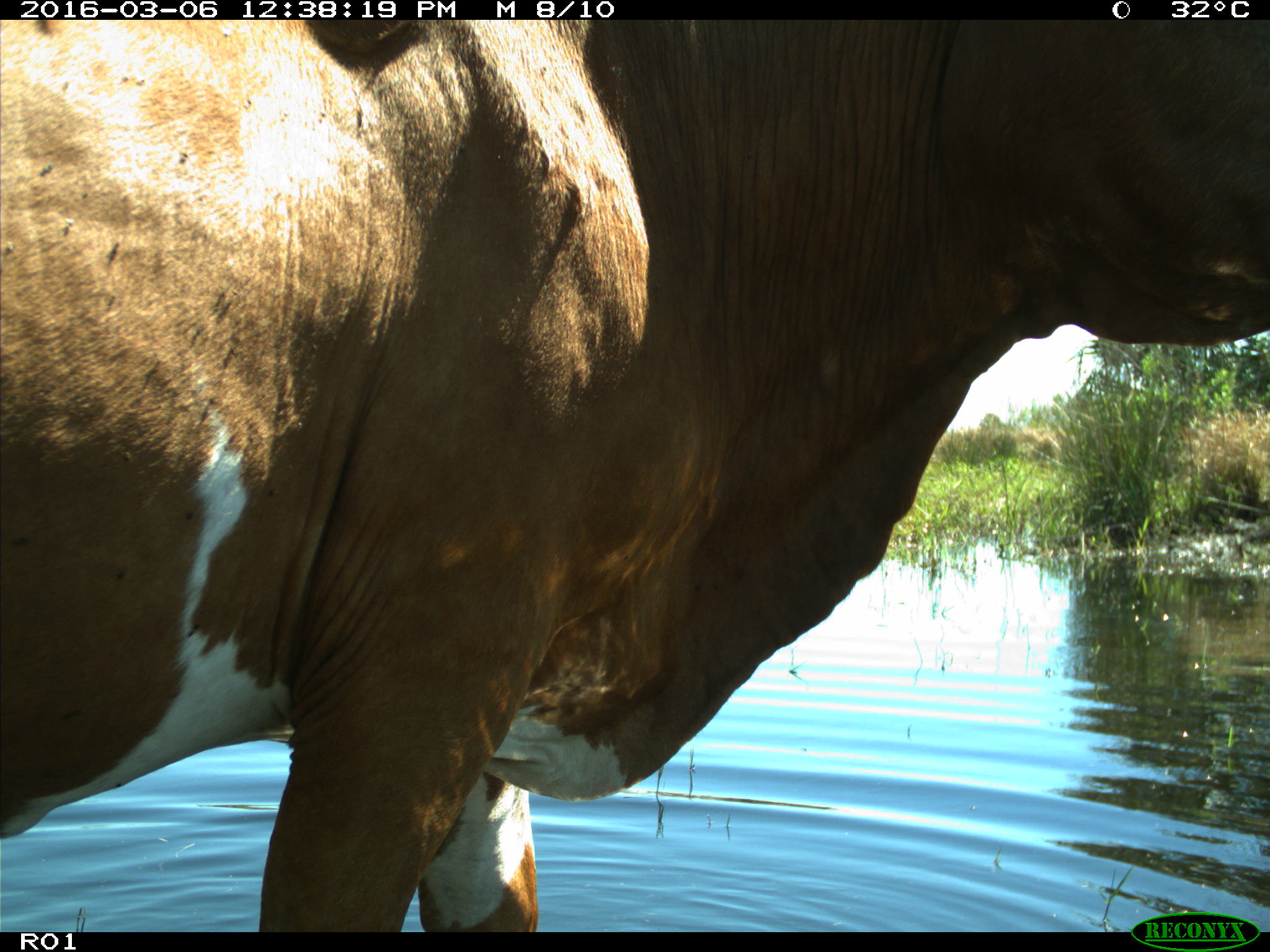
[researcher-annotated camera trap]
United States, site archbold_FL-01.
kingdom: Animalia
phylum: Chordata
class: Mammalia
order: Artiodactyla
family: Bovidae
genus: Bos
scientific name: Bos taurus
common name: domestic cow